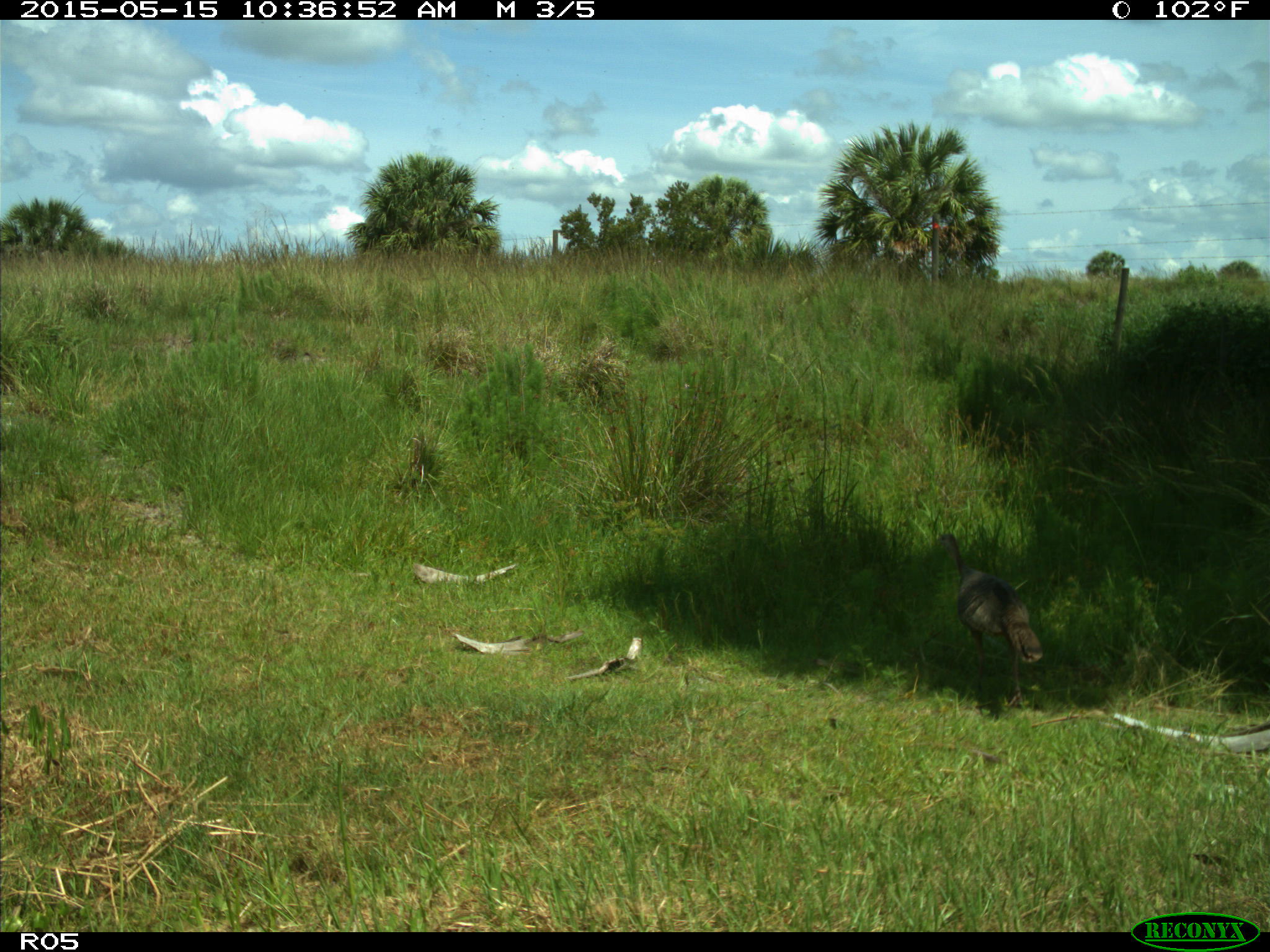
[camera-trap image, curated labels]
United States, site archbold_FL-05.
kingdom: Animalia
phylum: Chordata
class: Aves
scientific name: Aves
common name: birds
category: unidentified bird